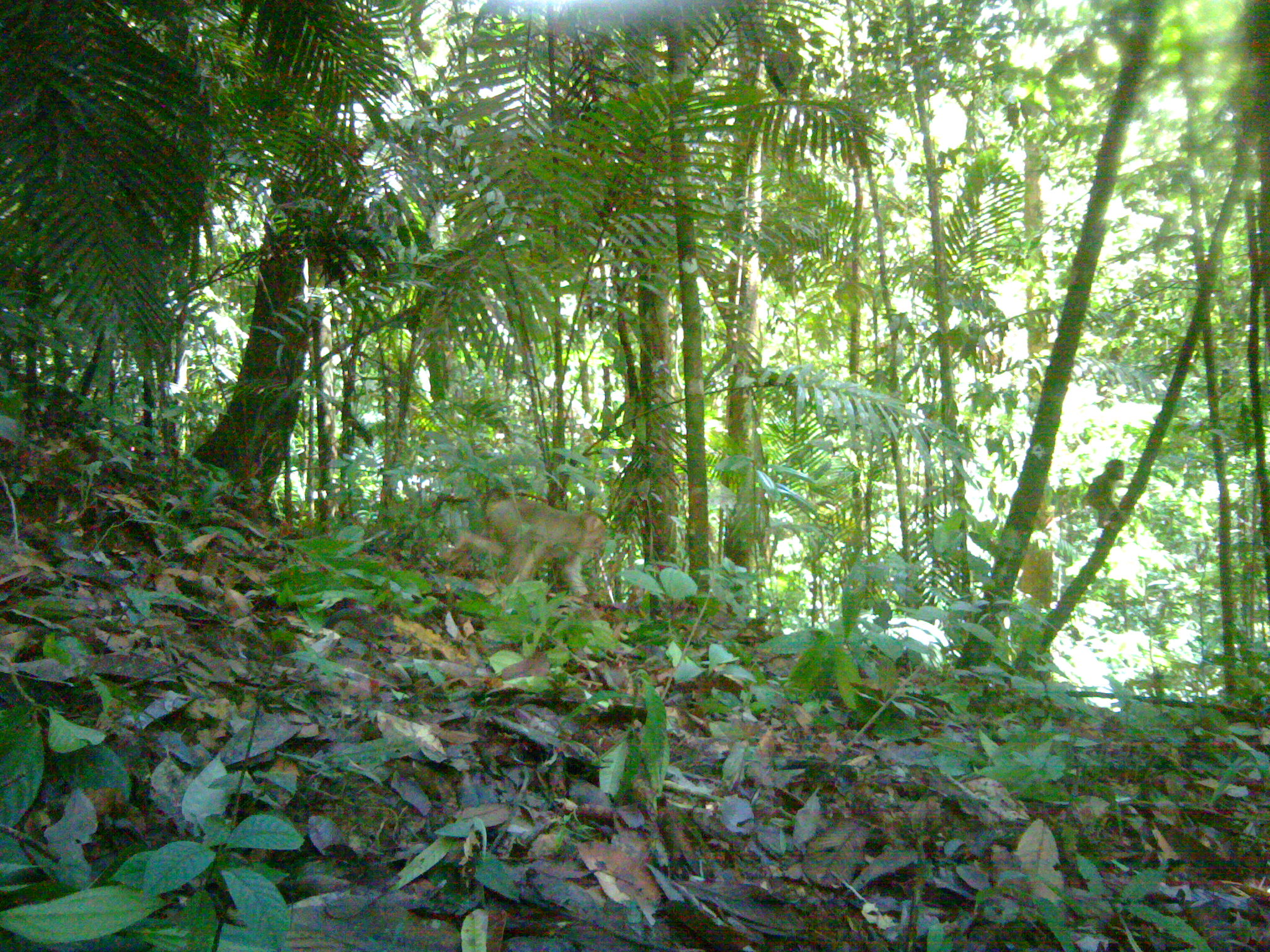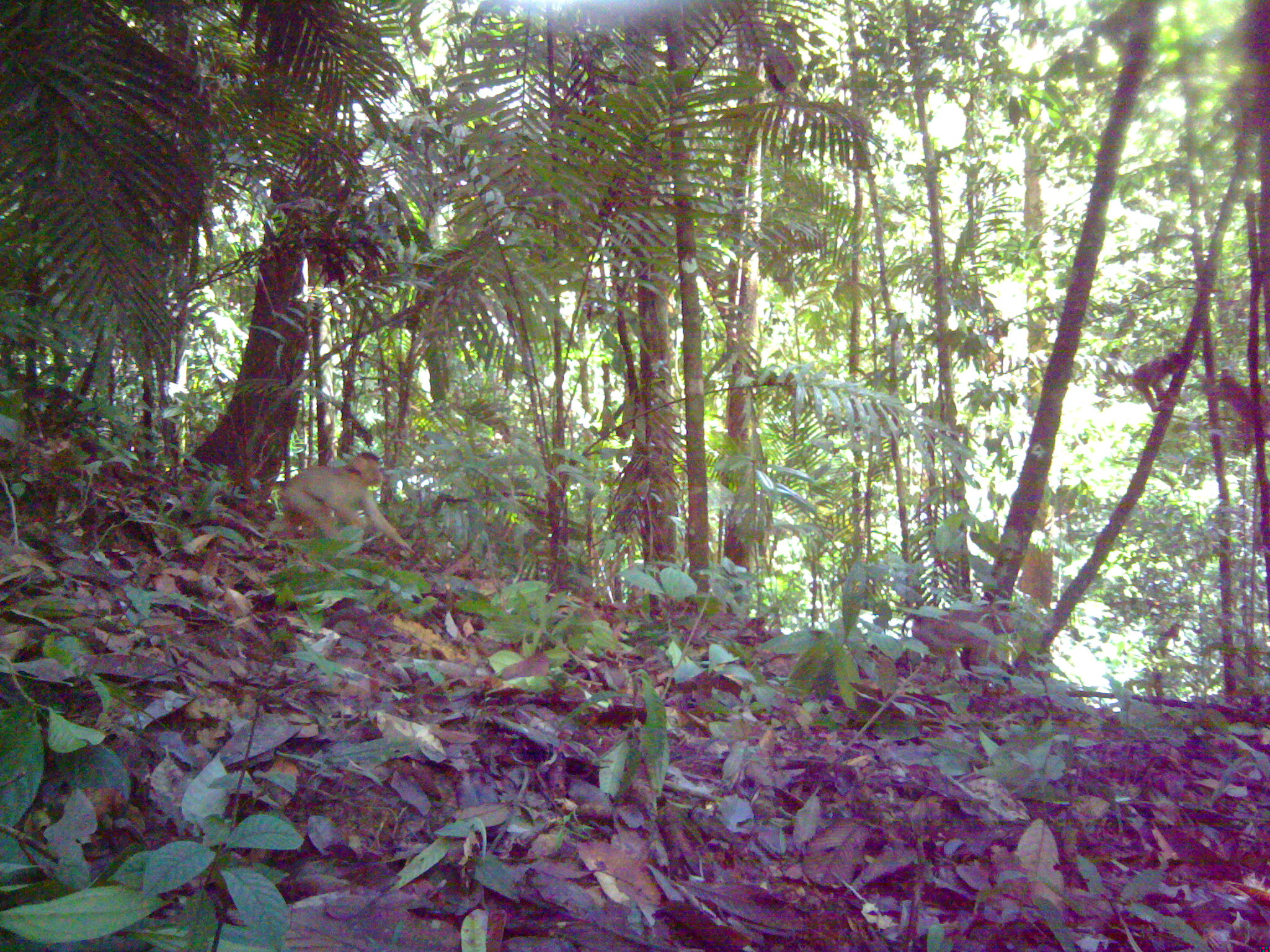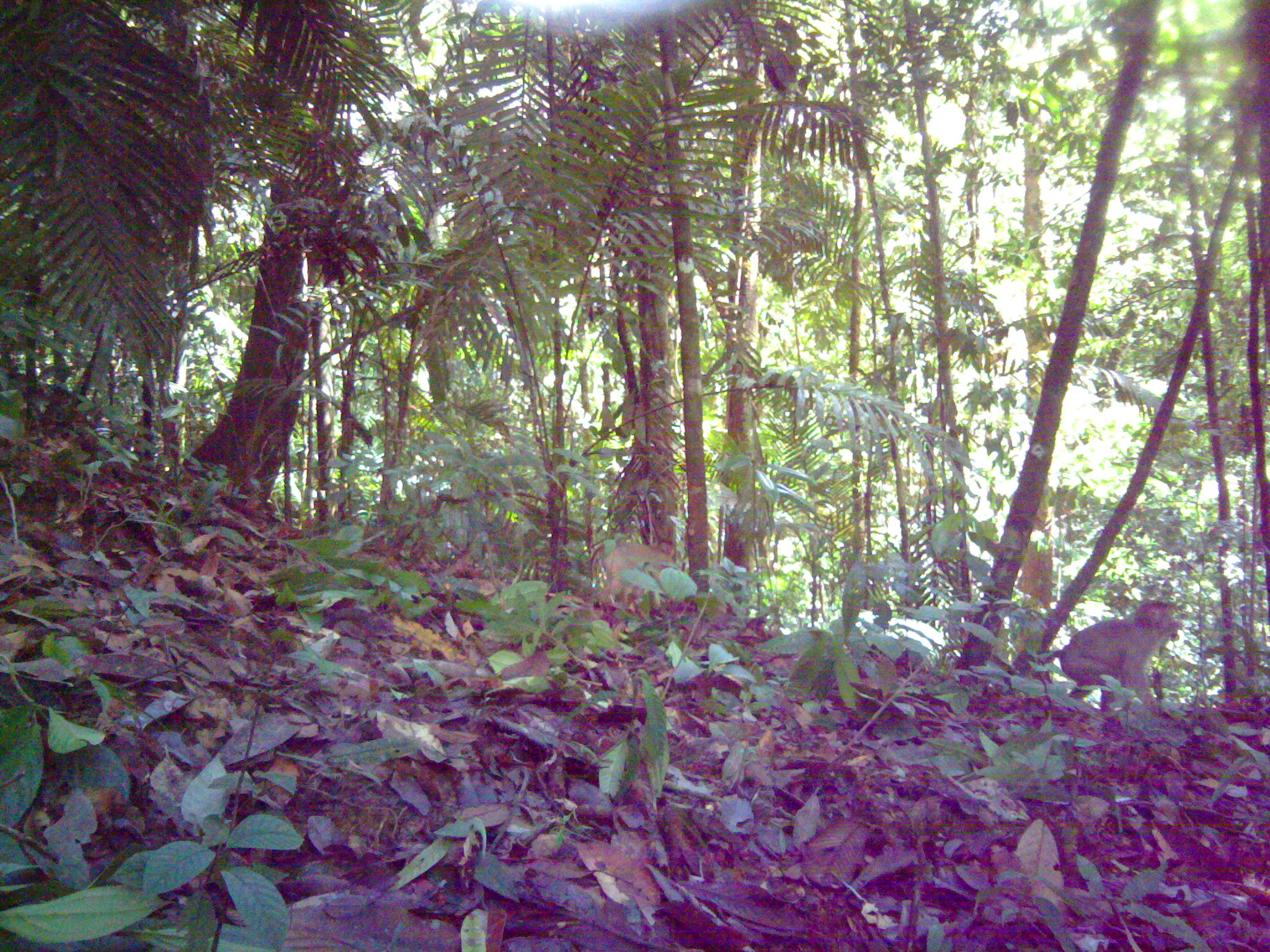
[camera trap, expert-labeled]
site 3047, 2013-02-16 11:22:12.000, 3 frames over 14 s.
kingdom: Animalia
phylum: Chordata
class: Mammalia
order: Primates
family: Cercopithecidae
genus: Macaca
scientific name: Macaca nemestrina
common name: southern pig-tailed macaque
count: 2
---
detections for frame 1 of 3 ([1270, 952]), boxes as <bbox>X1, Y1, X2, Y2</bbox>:
macaca nemestrina: <bbox>437, 488, 606, 596</bbox>; <bbox>1083, 458, 1128, 530</bbox>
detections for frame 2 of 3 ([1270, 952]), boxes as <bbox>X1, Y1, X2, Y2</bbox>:
macaca nemestrina: <bbox>279, 450, 414, 558</bbox>; <bbox>900, 600, 1016, 681</bbox>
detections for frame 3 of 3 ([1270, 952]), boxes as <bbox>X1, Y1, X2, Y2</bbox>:
macaca nemestrina: <bbox>1044, 598, 1175, 714</bbox>; <bbox>595, 537, 680, 609</bbox>